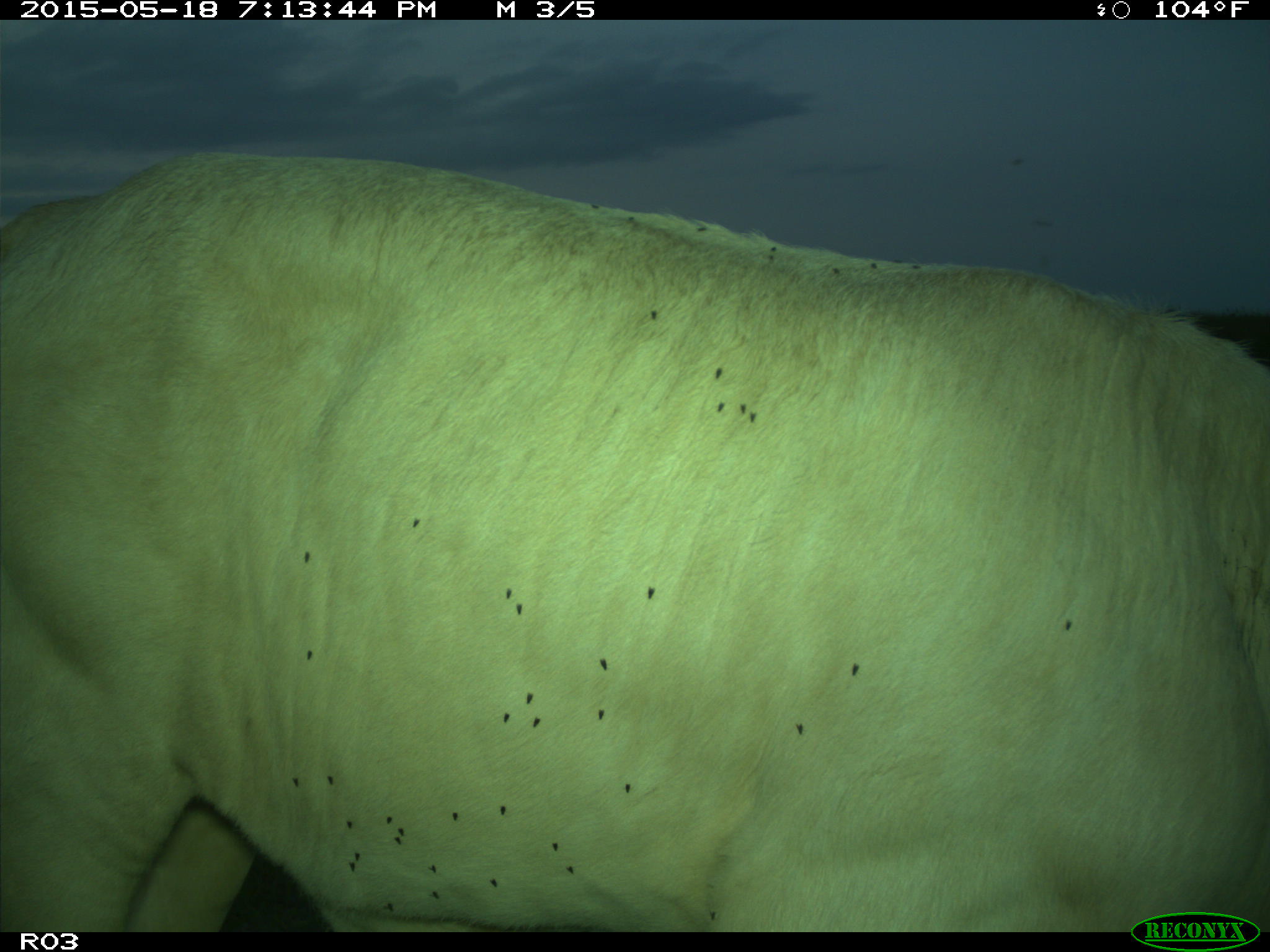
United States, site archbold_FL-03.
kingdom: Animalia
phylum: Chordata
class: Mammalia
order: Artiodactyla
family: Bovidae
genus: Bos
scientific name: Bos taurus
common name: domestic cow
Bos taurus (domestic cow).